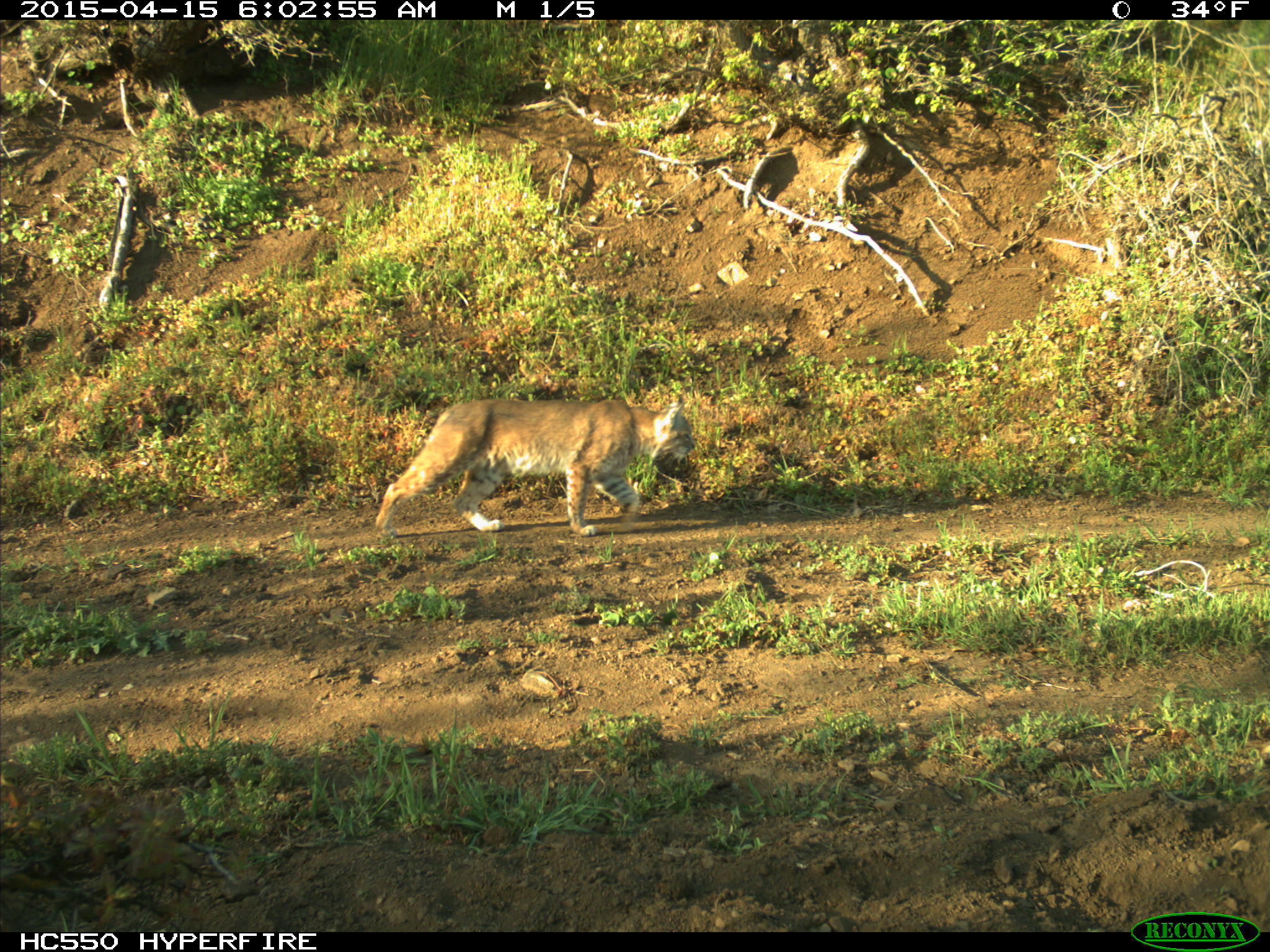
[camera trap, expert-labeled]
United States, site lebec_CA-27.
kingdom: Animalia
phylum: Chordata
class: Mammalia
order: Carnivora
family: Felidae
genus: Lynx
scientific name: Lynx rufus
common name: bobcat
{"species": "Lynx rufus (bobcat)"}